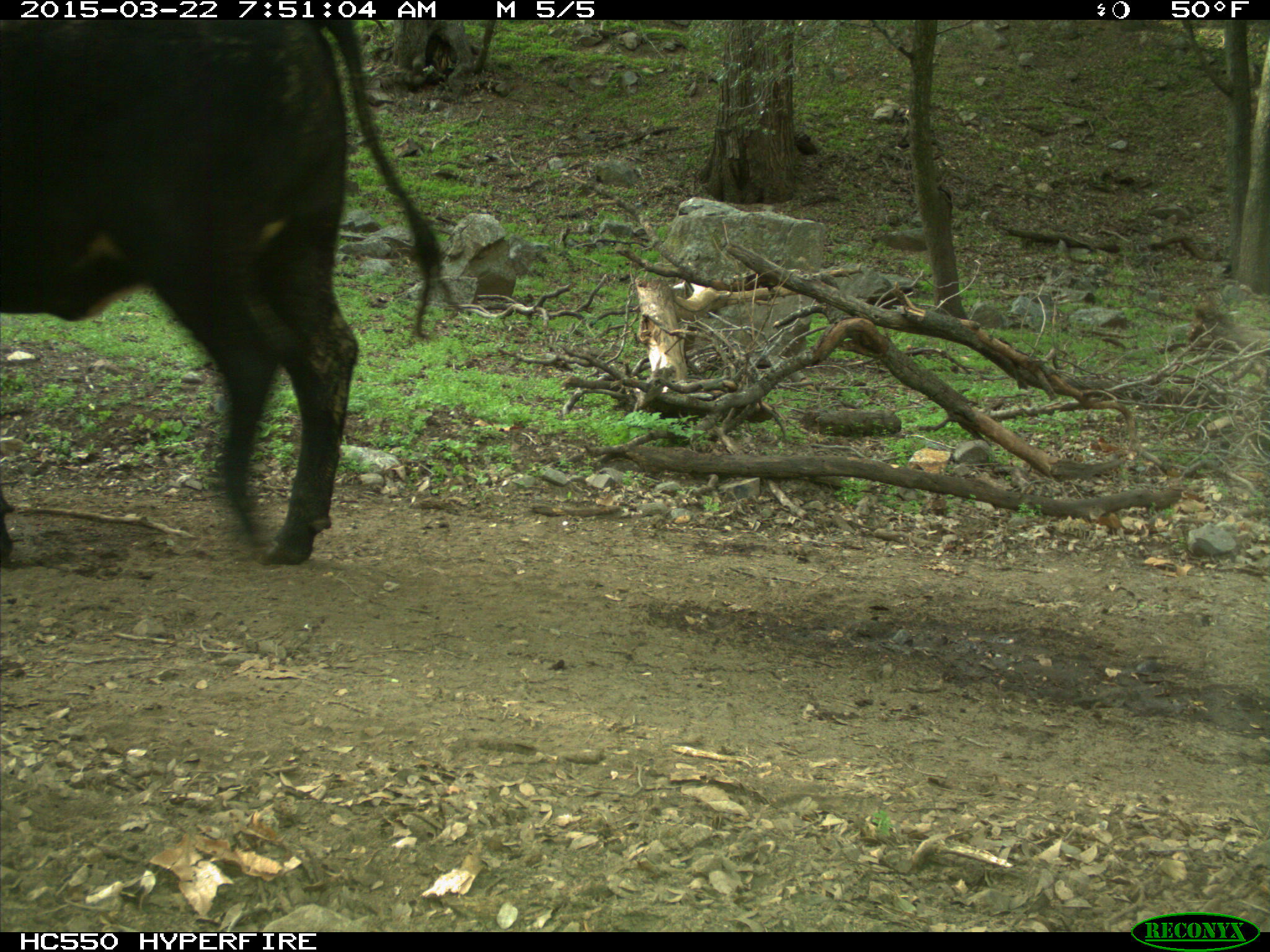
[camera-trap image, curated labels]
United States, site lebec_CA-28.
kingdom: Animalia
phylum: Chordata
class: Mammalia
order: Artiodactyla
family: Bovidae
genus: Bos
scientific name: Bos taurus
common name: domestic cow